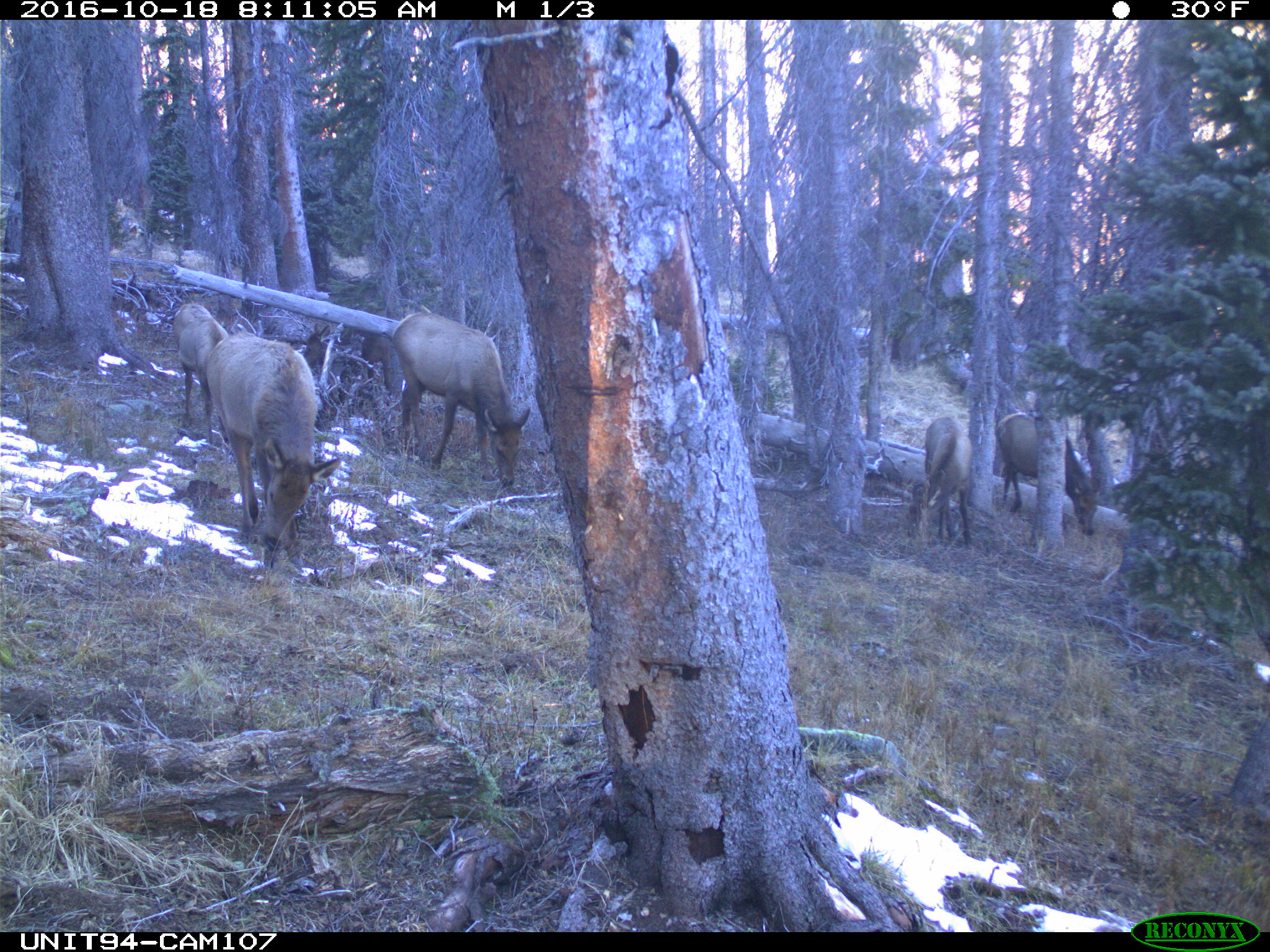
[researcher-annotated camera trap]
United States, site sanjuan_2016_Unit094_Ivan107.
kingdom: Animalia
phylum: Chordata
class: Mammalia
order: Artiodactyla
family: Cervidae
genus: Cervus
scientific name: Cervus elaphus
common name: red deer